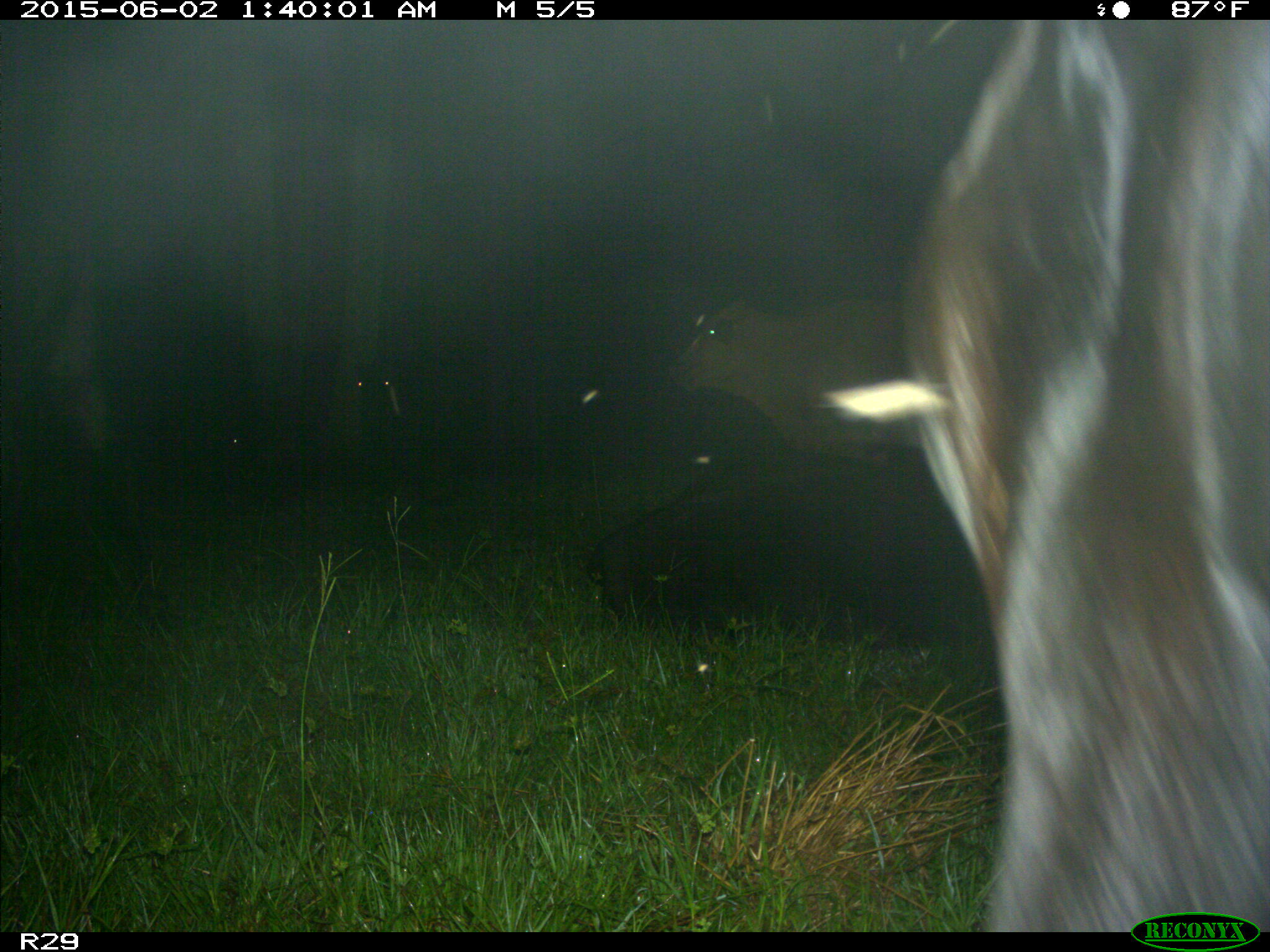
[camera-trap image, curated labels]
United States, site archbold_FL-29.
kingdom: Animalia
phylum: Chordata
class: Mammalia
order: Artiodactyla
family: Bovidae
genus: Bos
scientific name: Bos taurus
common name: domestic cow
Bos taurus (domestic cow).